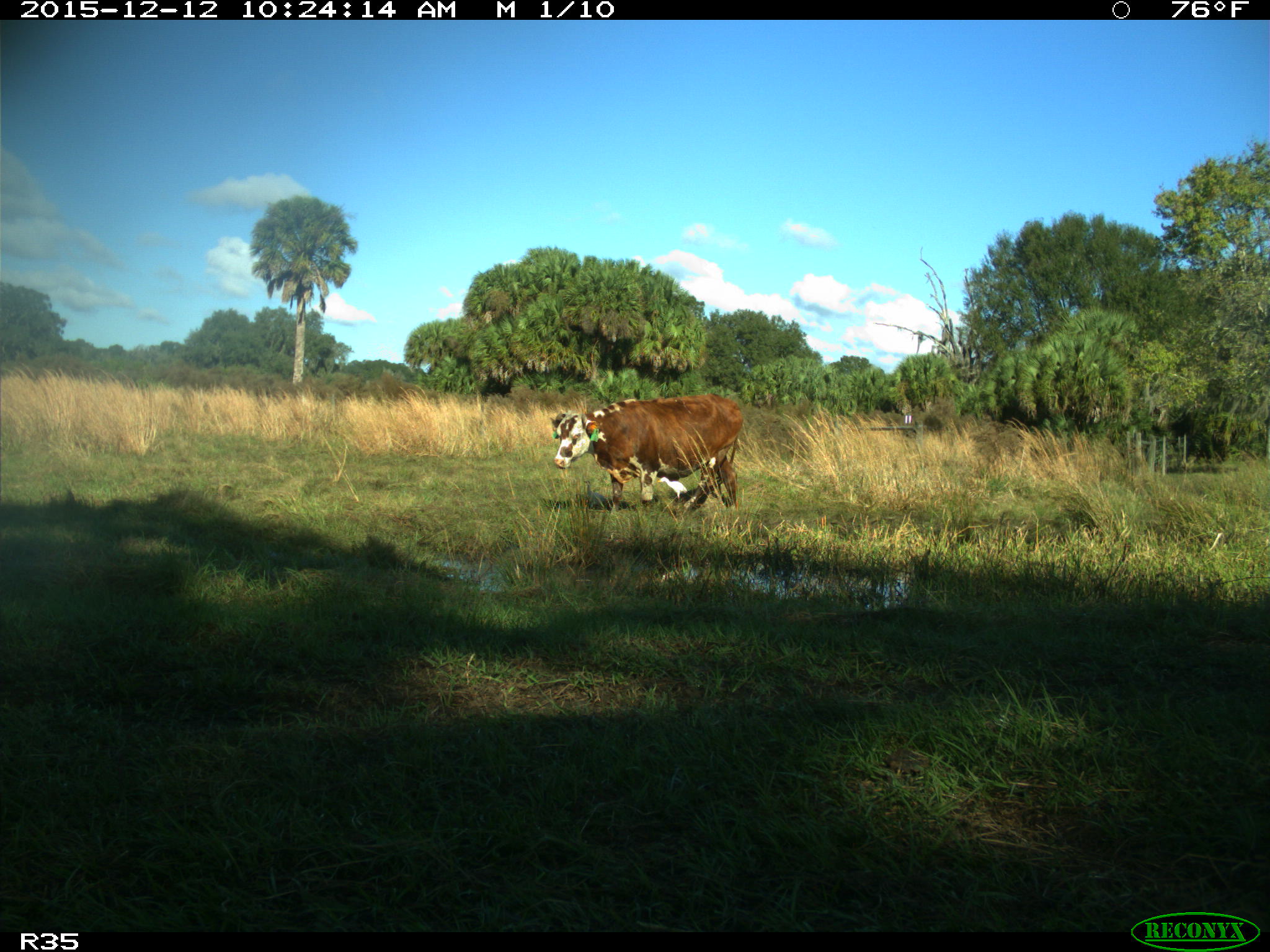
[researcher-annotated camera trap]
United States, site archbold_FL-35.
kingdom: Animalia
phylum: Chordata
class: Mammalia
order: Artiodactyla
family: Bovidae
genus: Bos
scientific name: Bos taurus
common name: domestic cow